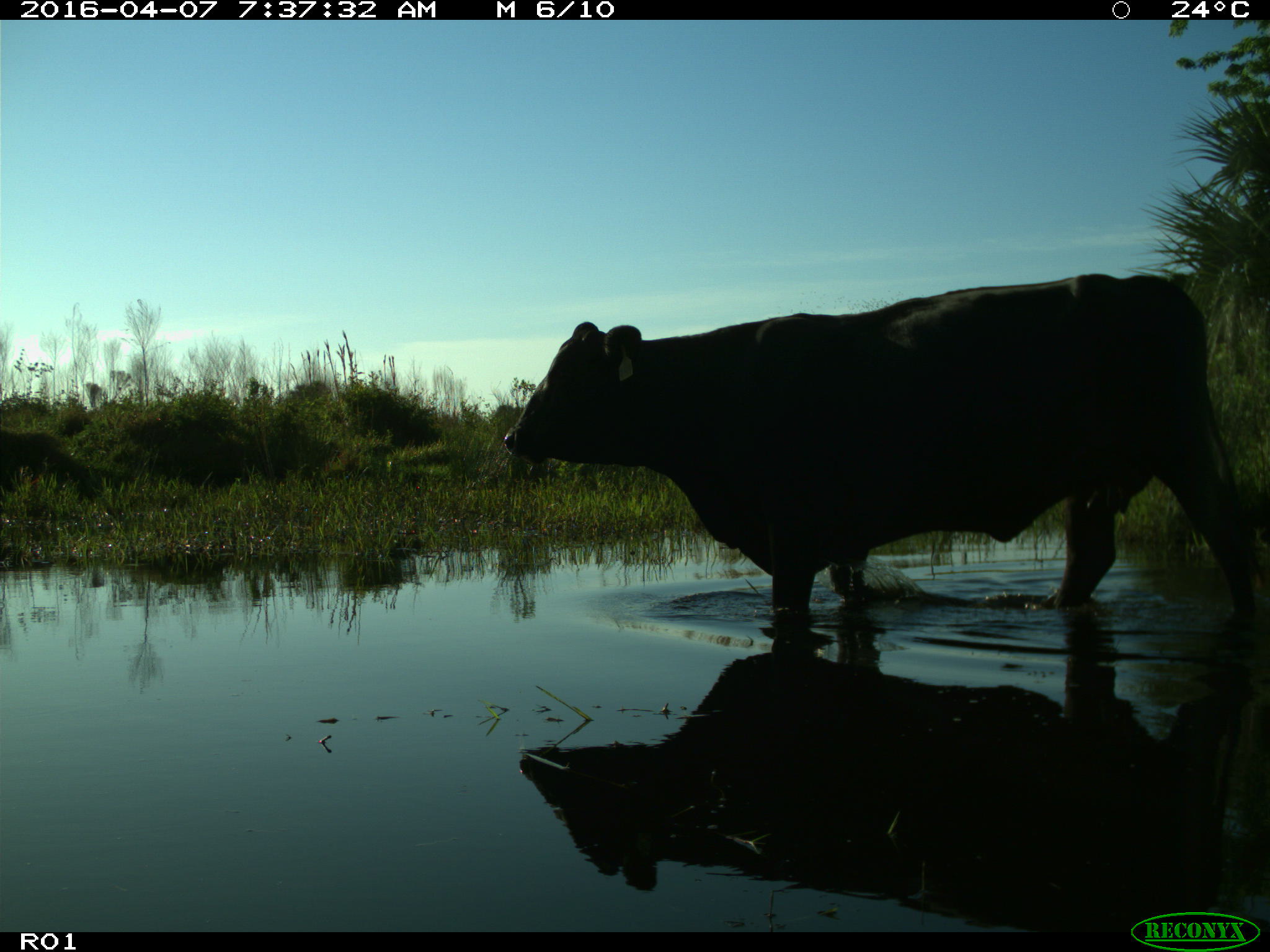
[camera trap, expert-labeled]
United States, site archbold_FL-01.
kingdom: Animalia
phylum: Chordata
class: Mammalia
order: Artiodactyla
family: Bovidae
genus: Bos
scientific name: Bos taurus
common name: domestic cow